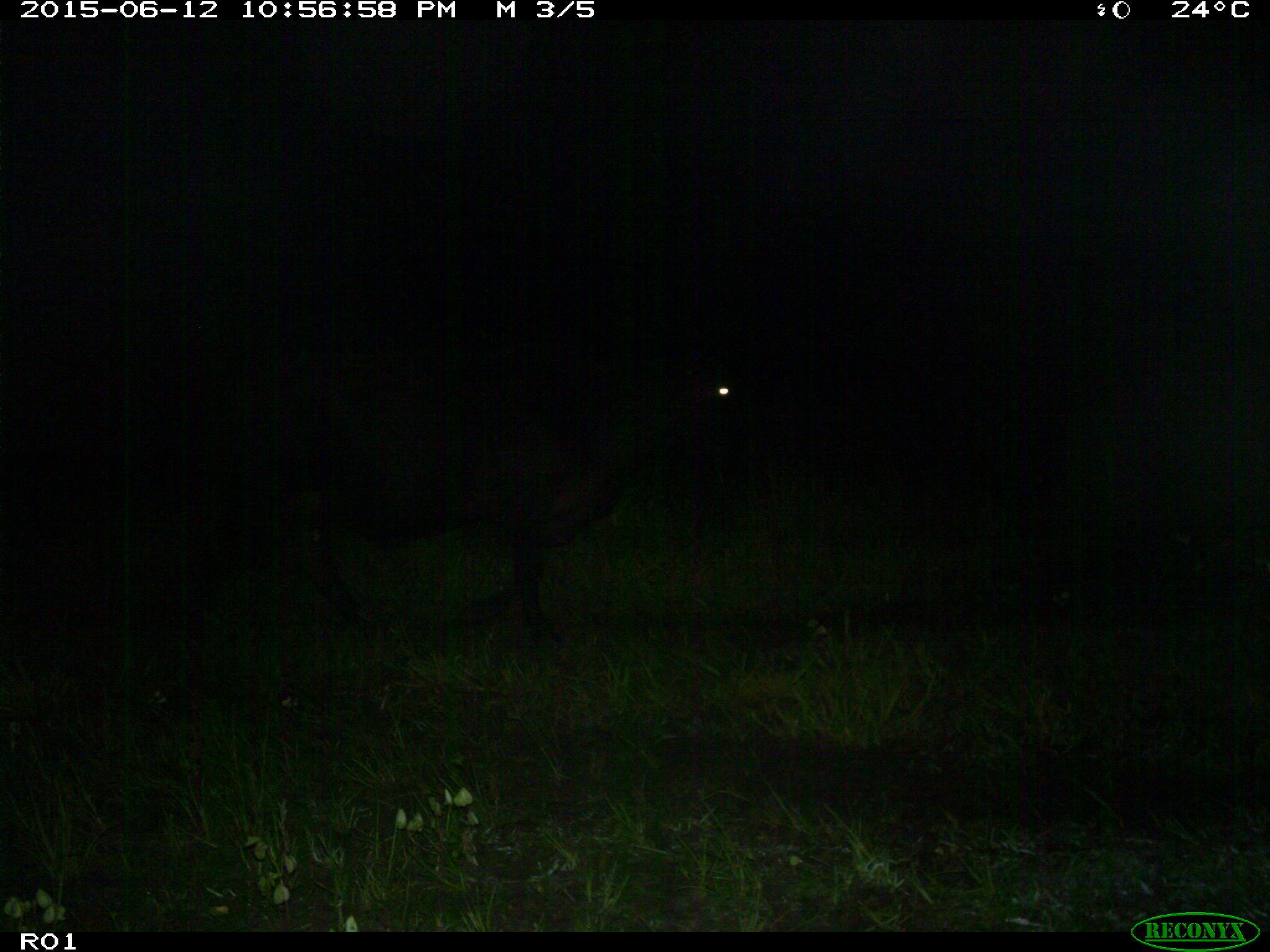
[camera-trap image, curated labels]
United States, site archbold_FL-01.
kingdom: Animalia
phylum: Chordata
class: Mammalia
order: Artiodactyla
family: Bovidae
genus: Bos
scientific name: Bos taurus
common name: domestic cow